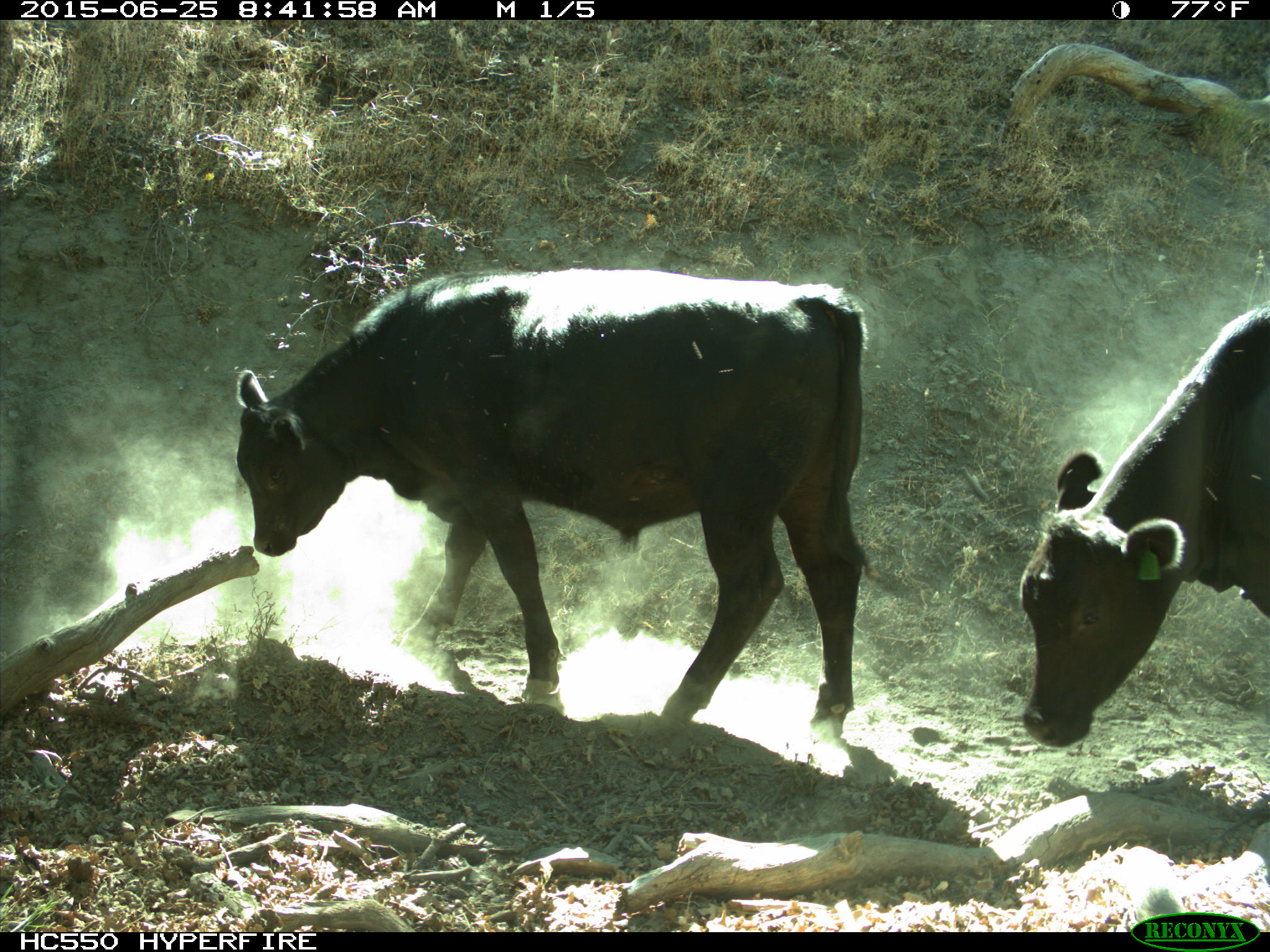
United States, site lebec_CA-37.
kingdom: Animalia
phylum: Chordata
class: Mammalia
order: Artiodactyla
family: Bovidae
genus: Bos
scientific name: Bos taurus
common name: domestic cow